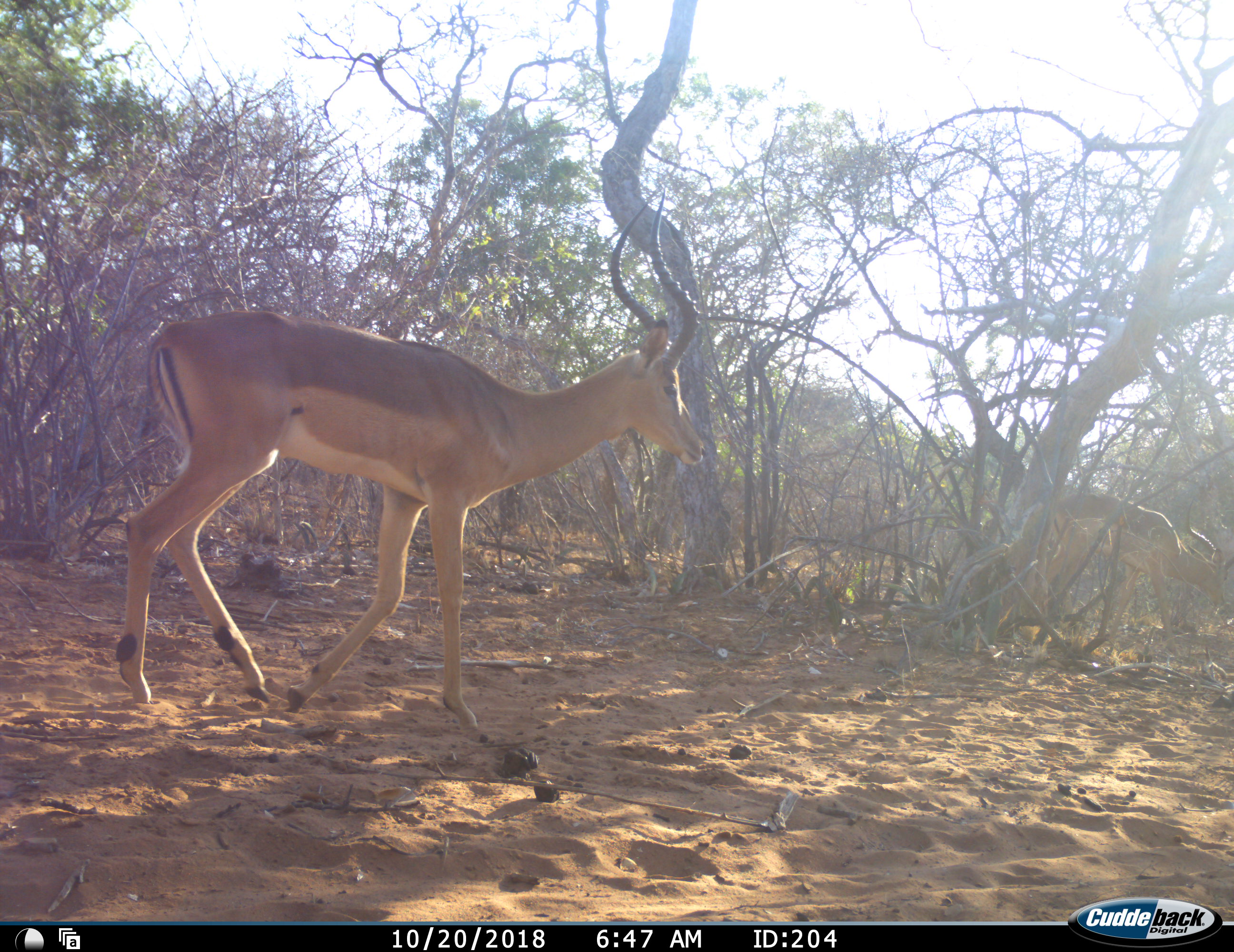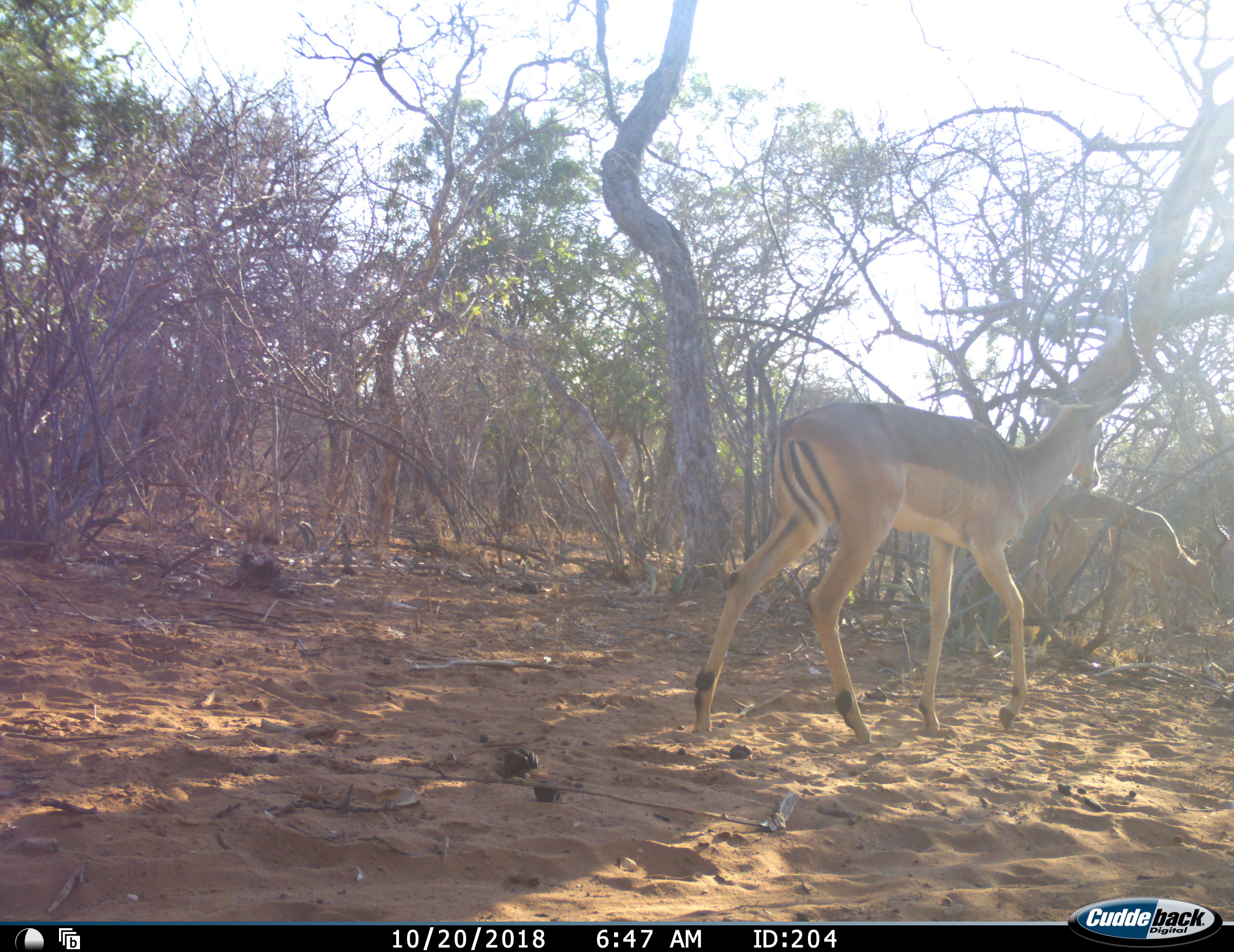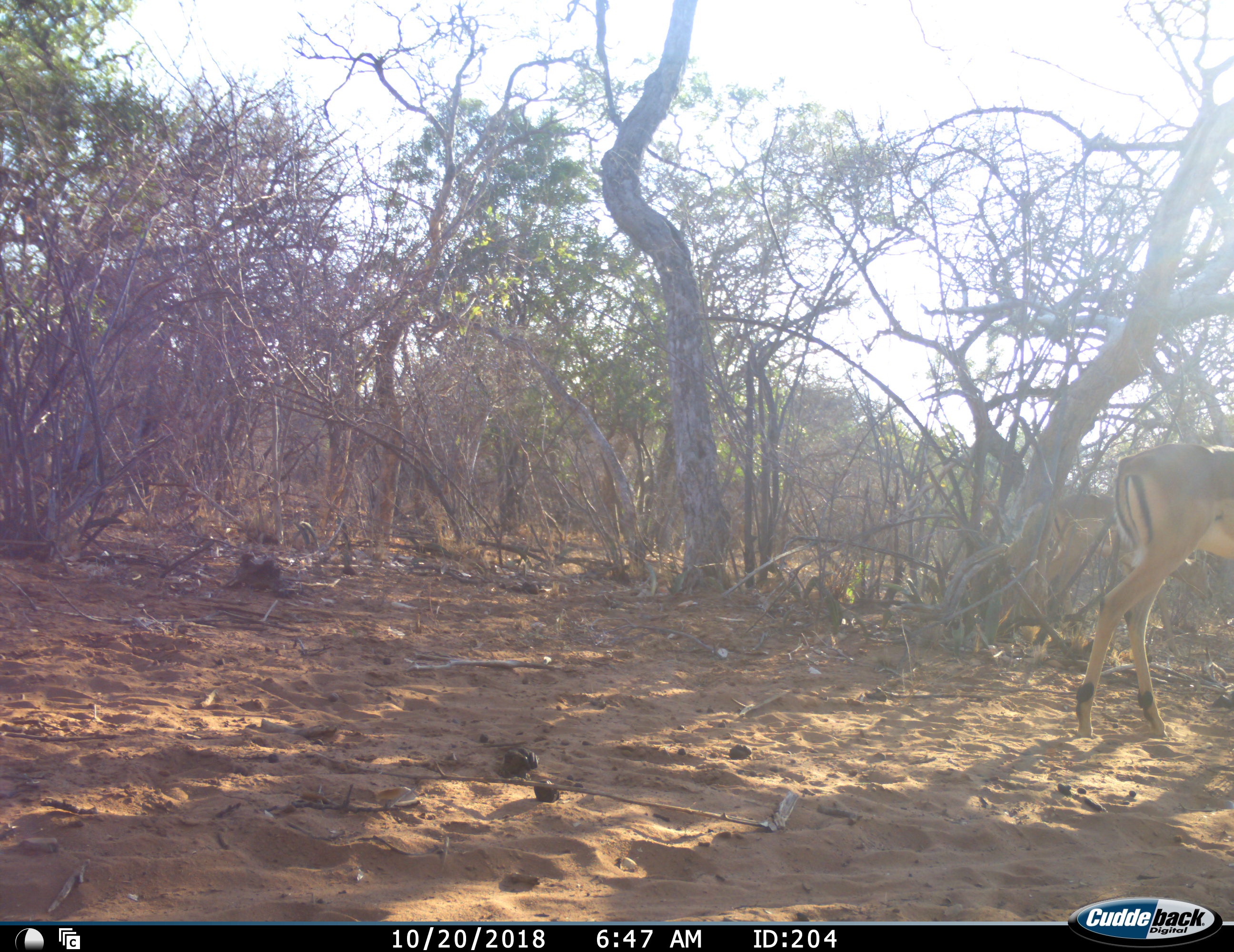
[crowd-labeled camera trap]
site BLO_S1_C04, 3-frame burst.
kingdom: Animalia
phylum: Chordata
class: Mammalia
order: Artiodactyla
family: Bovidae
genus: Aepyceros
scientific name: Aepyceros melampus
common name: impala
Impala (Aepyceros melampus), count 2. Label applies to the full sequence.